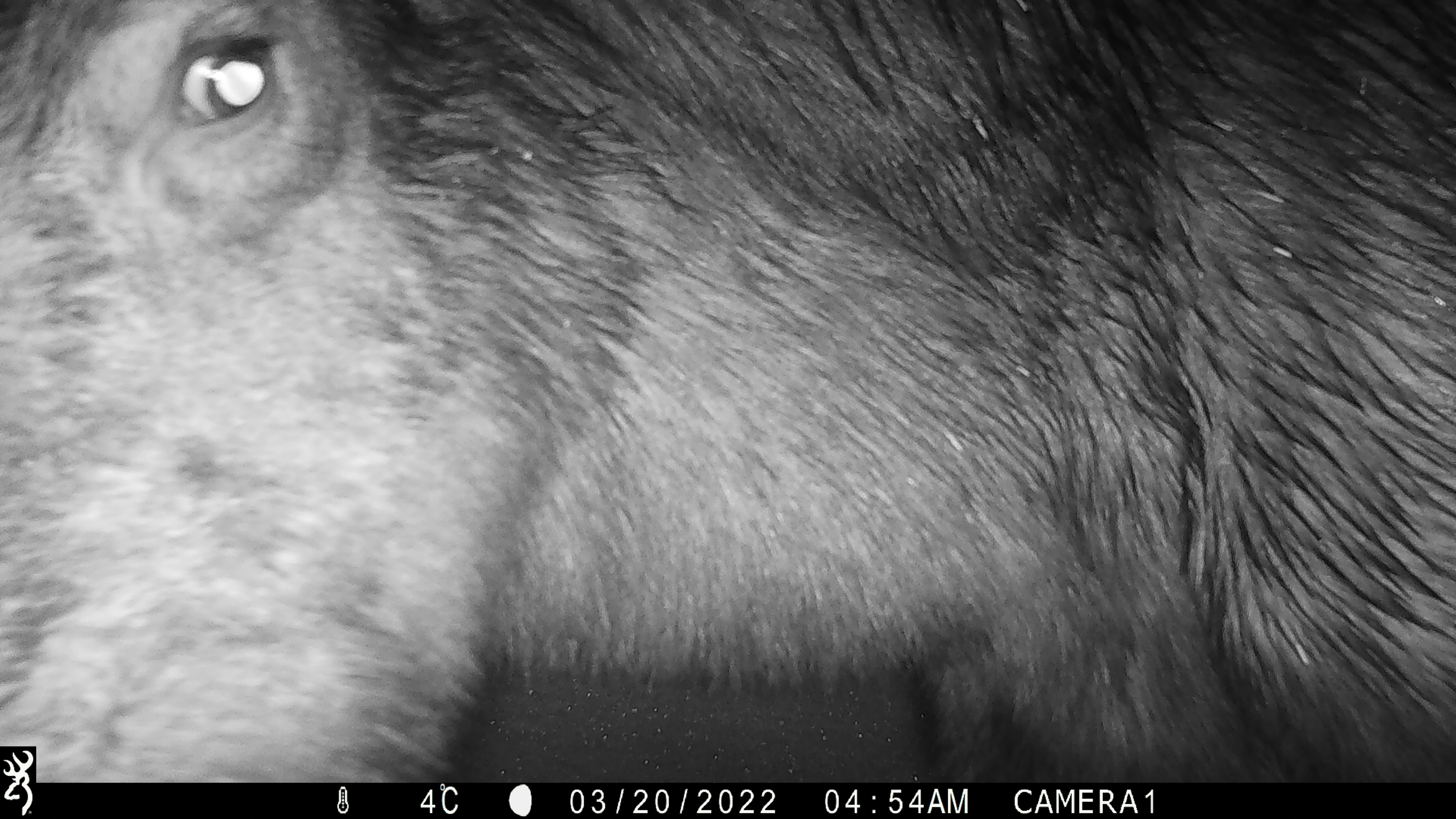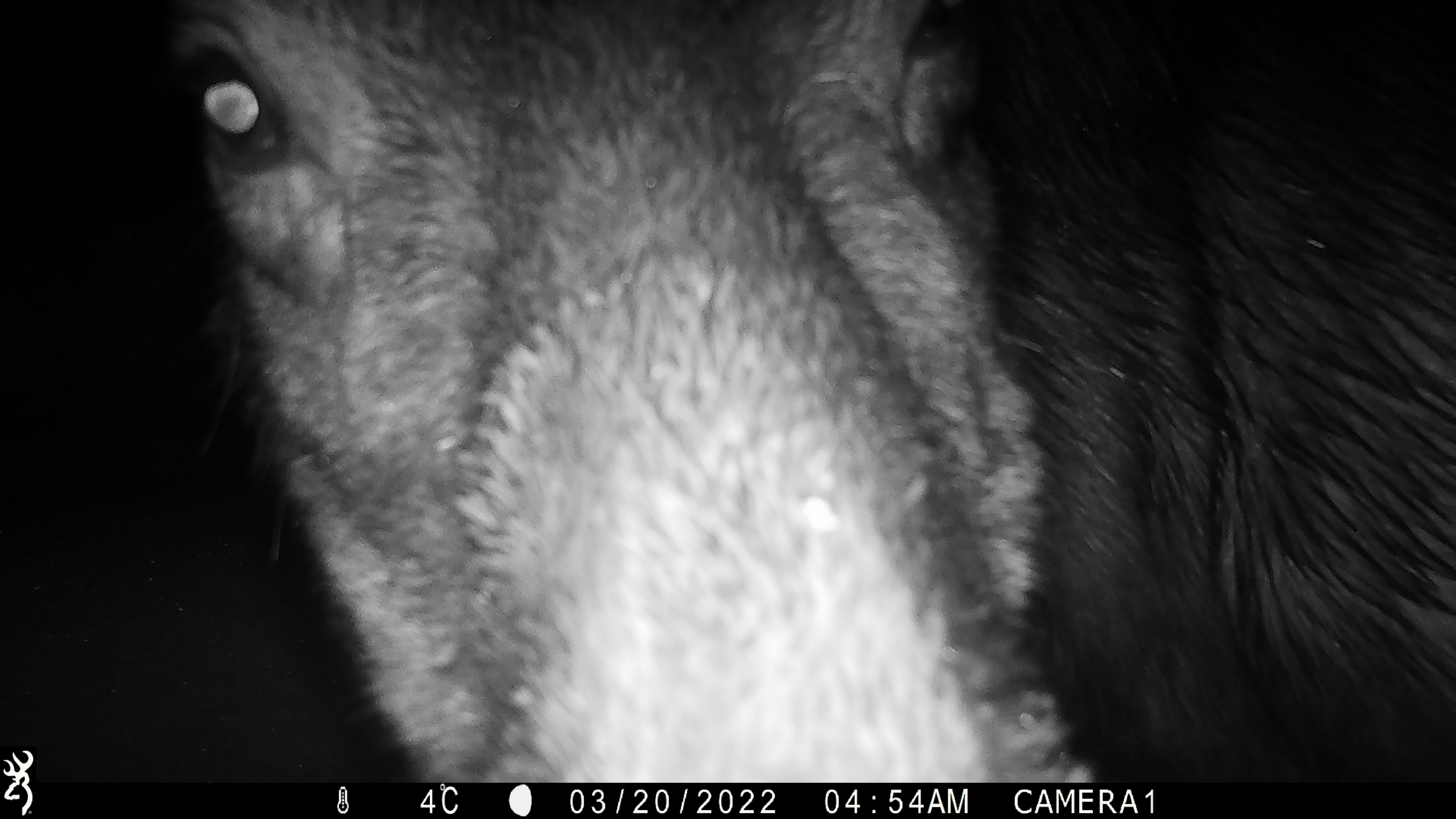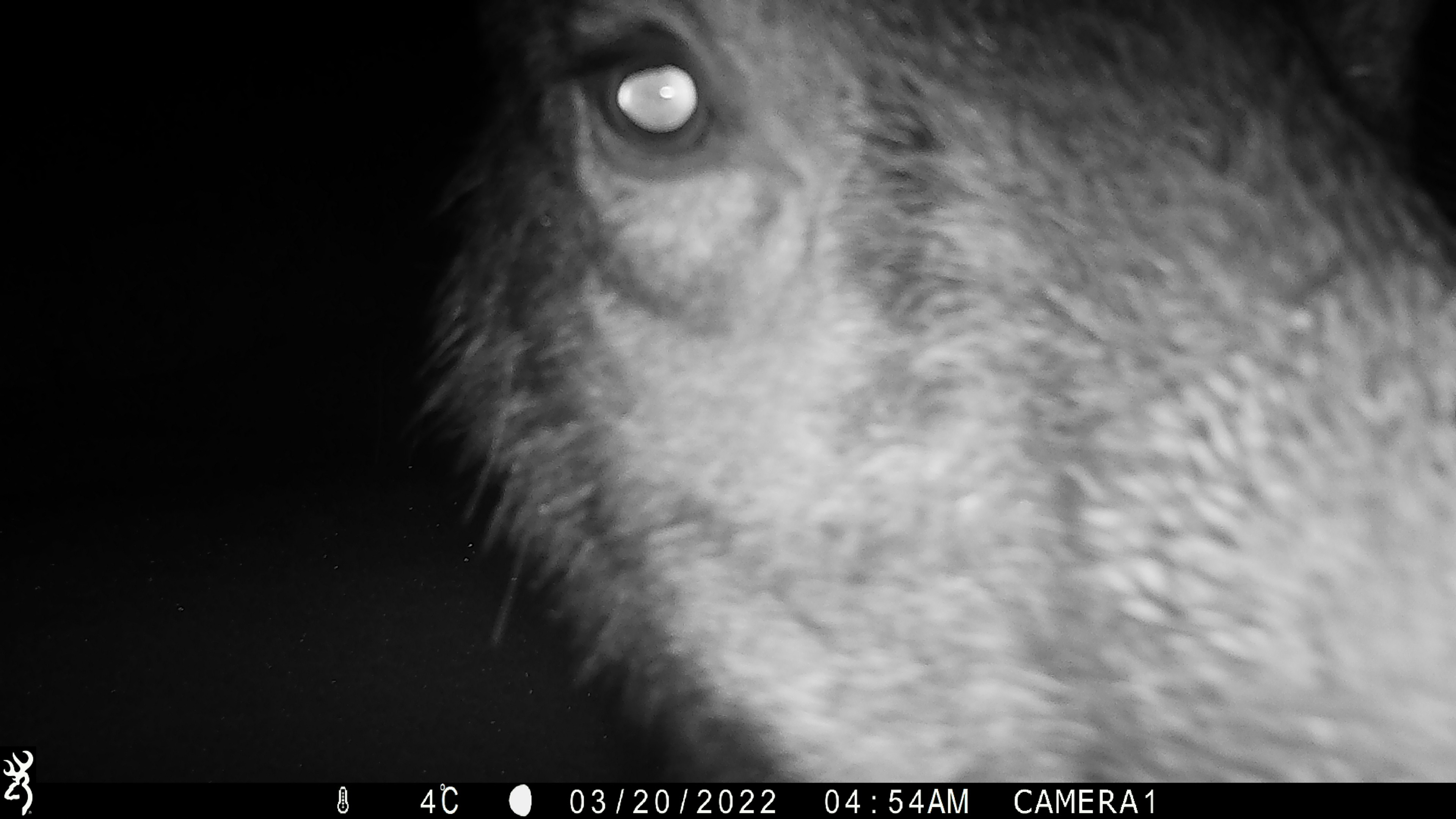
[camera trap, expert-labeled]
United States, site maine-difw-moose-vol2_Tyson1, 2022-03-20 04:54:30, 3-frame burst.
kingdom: Animalia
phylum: Chordata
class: Mammalia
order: Artiodactyla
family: Cervidae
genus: Alces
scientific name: Alces alces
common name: moose